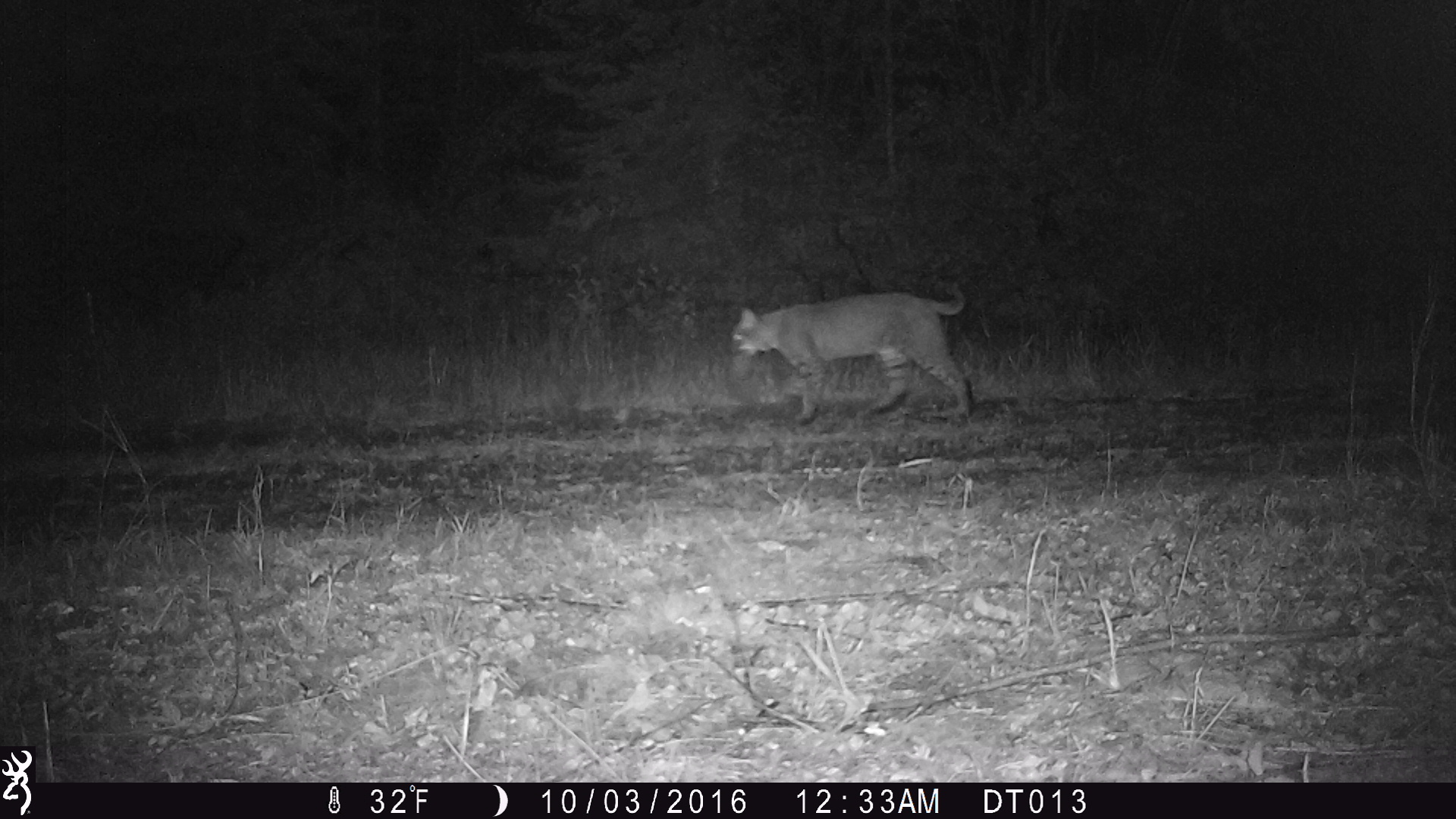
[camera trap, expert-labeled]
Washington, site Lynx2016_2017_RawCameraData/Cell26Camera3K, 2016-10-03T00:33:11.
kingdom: Animalia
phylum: Chordata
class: Mammalia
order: Carnivora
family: Felidae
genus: Lynx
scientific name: Lynx rufus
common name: bobcat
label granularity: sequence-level